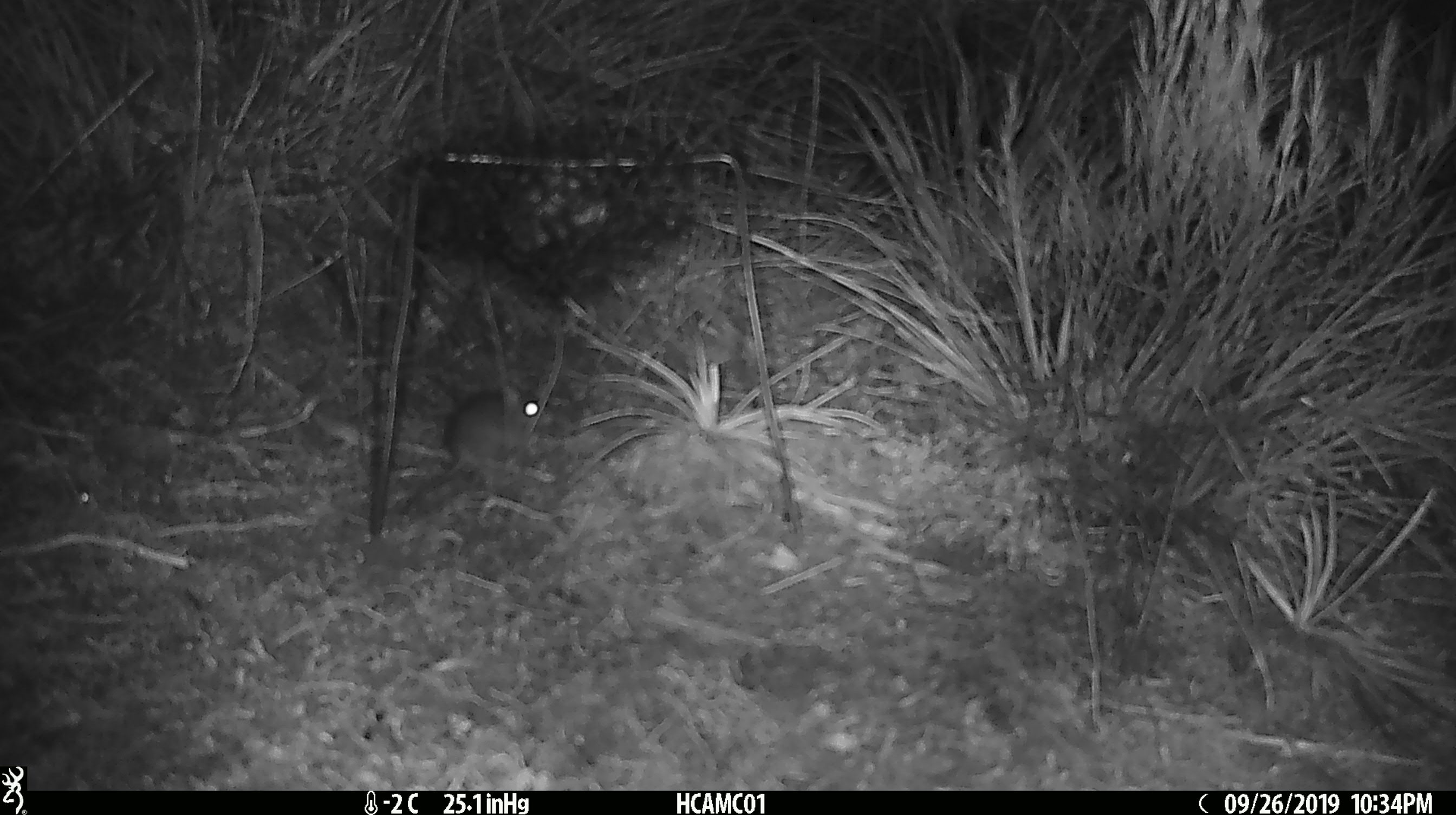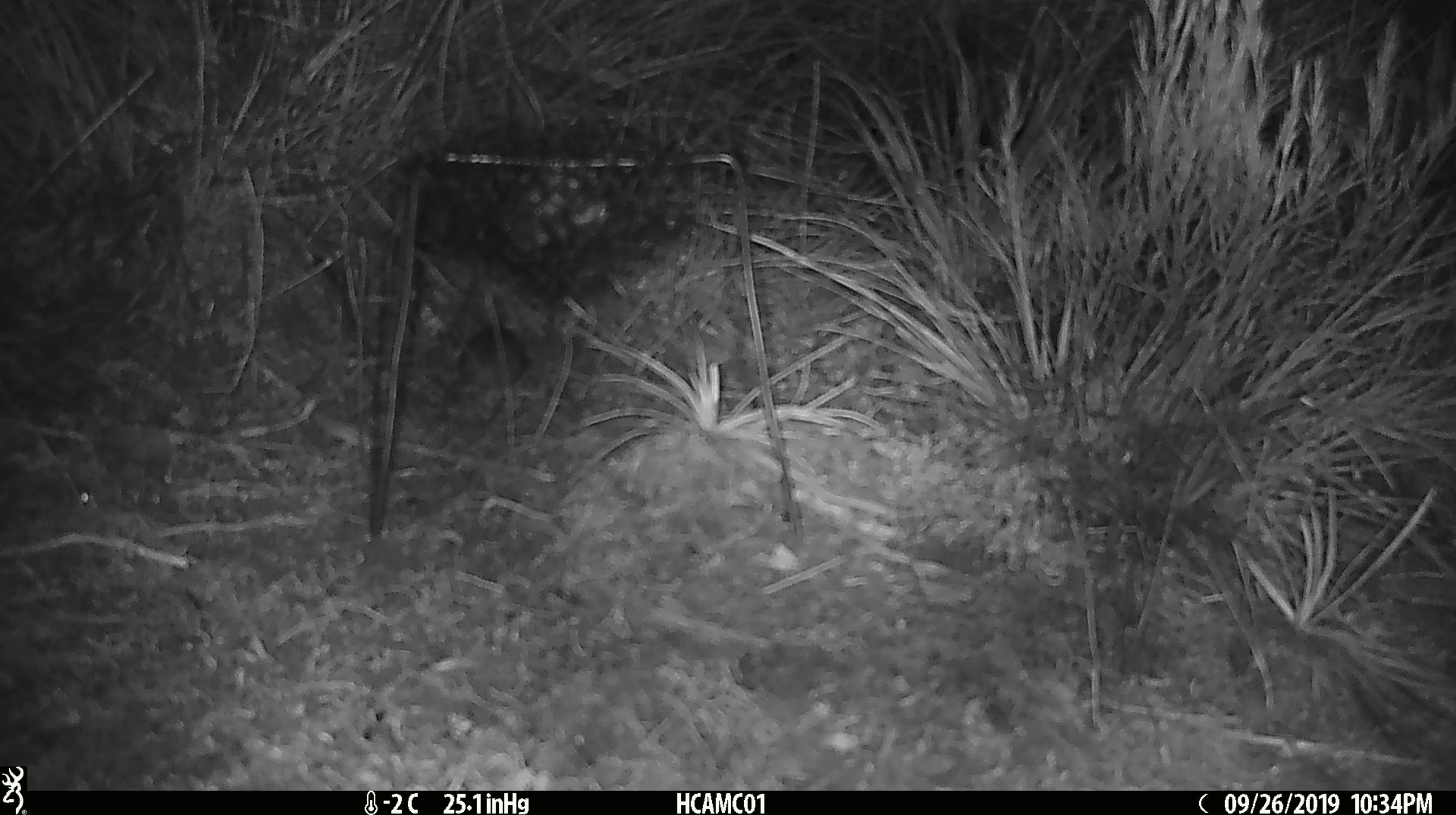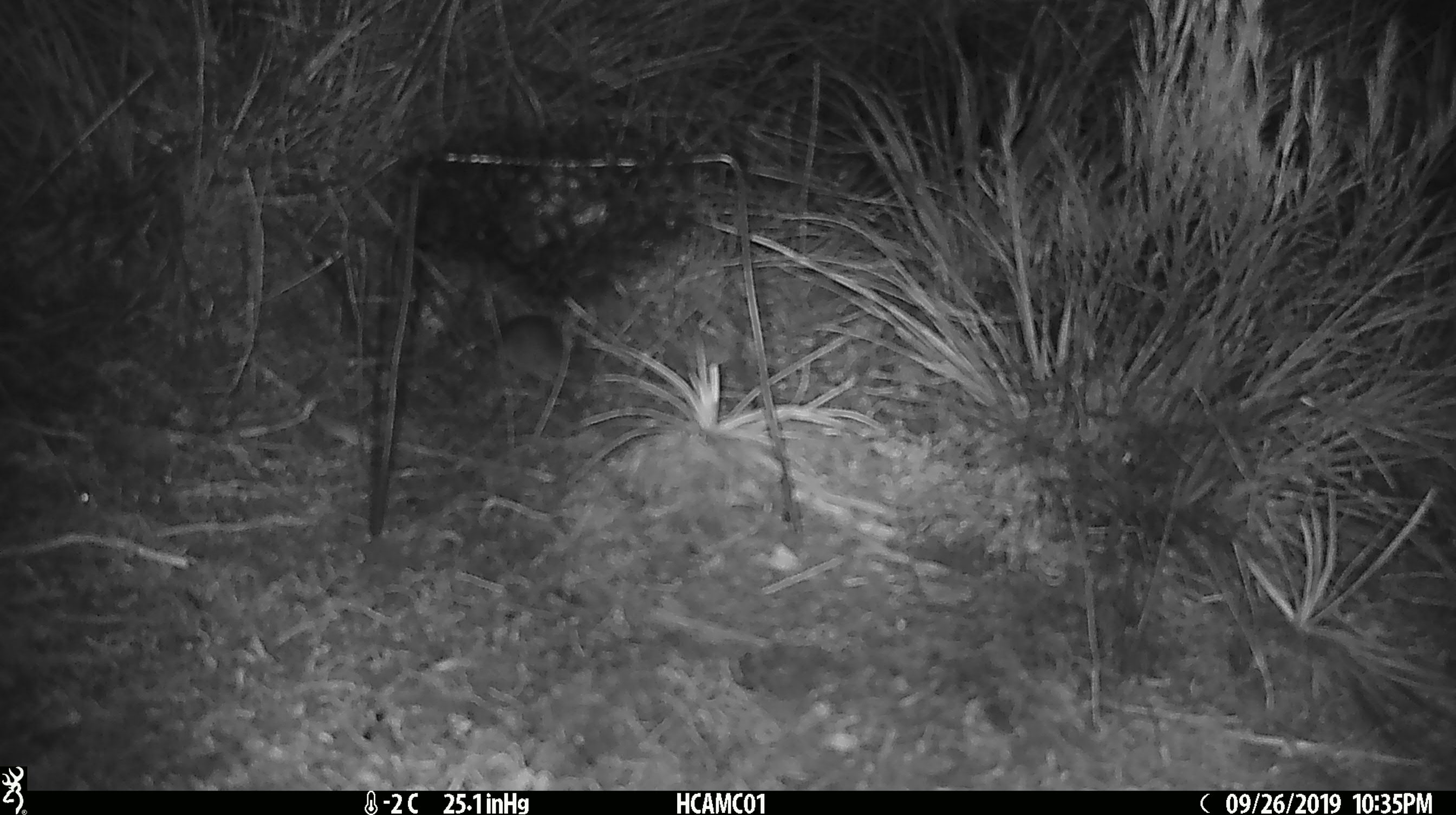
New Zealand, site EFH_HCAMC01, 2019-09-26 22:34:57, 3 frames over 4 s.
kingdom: Animalia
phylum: Chordata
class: Mammalia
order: Rodentia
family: Muridae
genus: Mus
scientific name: Mus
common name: mouse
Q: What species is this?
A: Mouse (Mus).